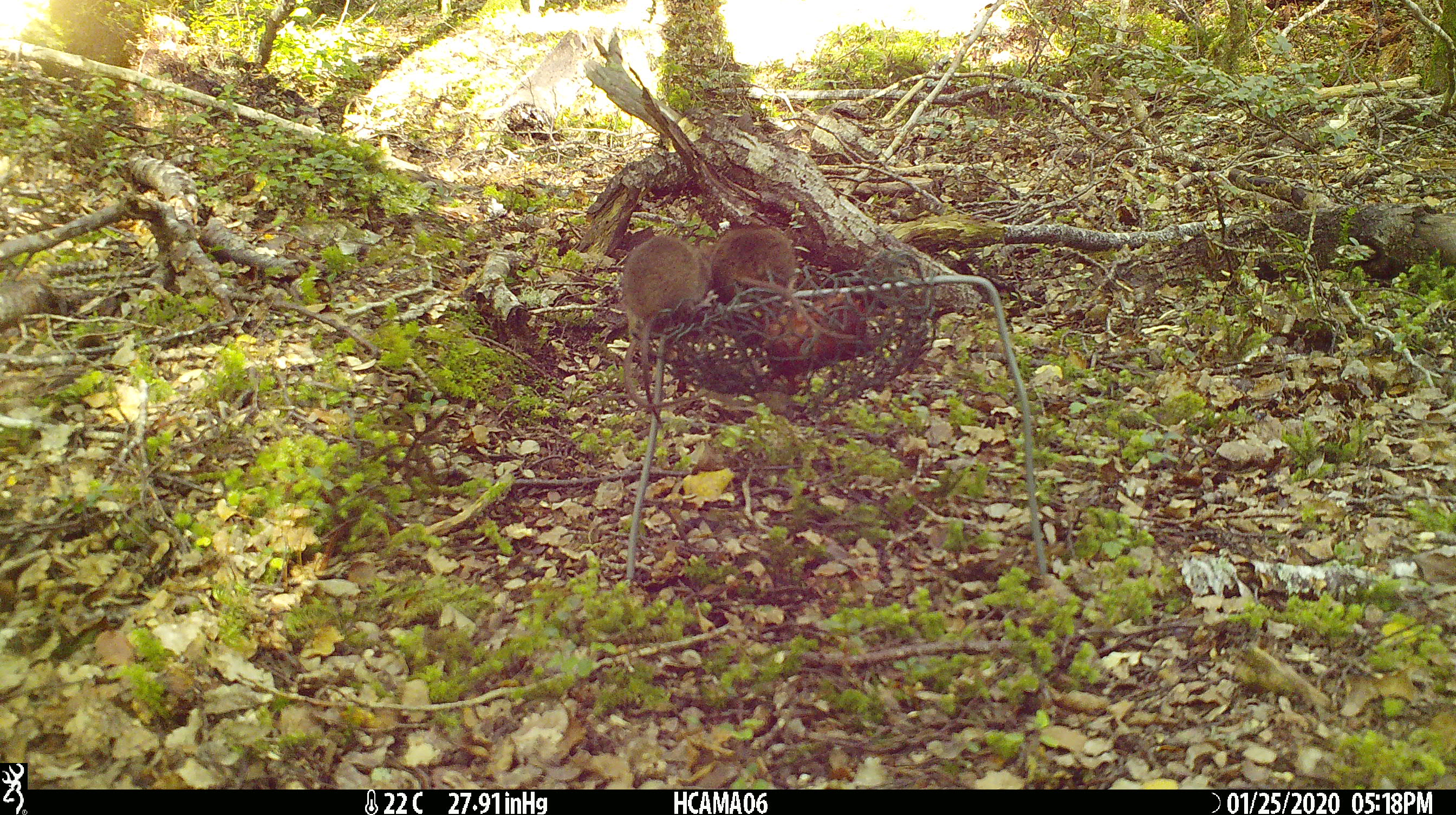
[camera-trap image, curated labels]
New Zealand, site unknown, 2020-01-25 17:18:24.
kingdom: Animalia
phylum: Chordata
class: Mammalia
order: Rodentia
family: Muridae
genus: Mus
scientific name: Mus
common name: mouse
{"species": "mouse (Mus)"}